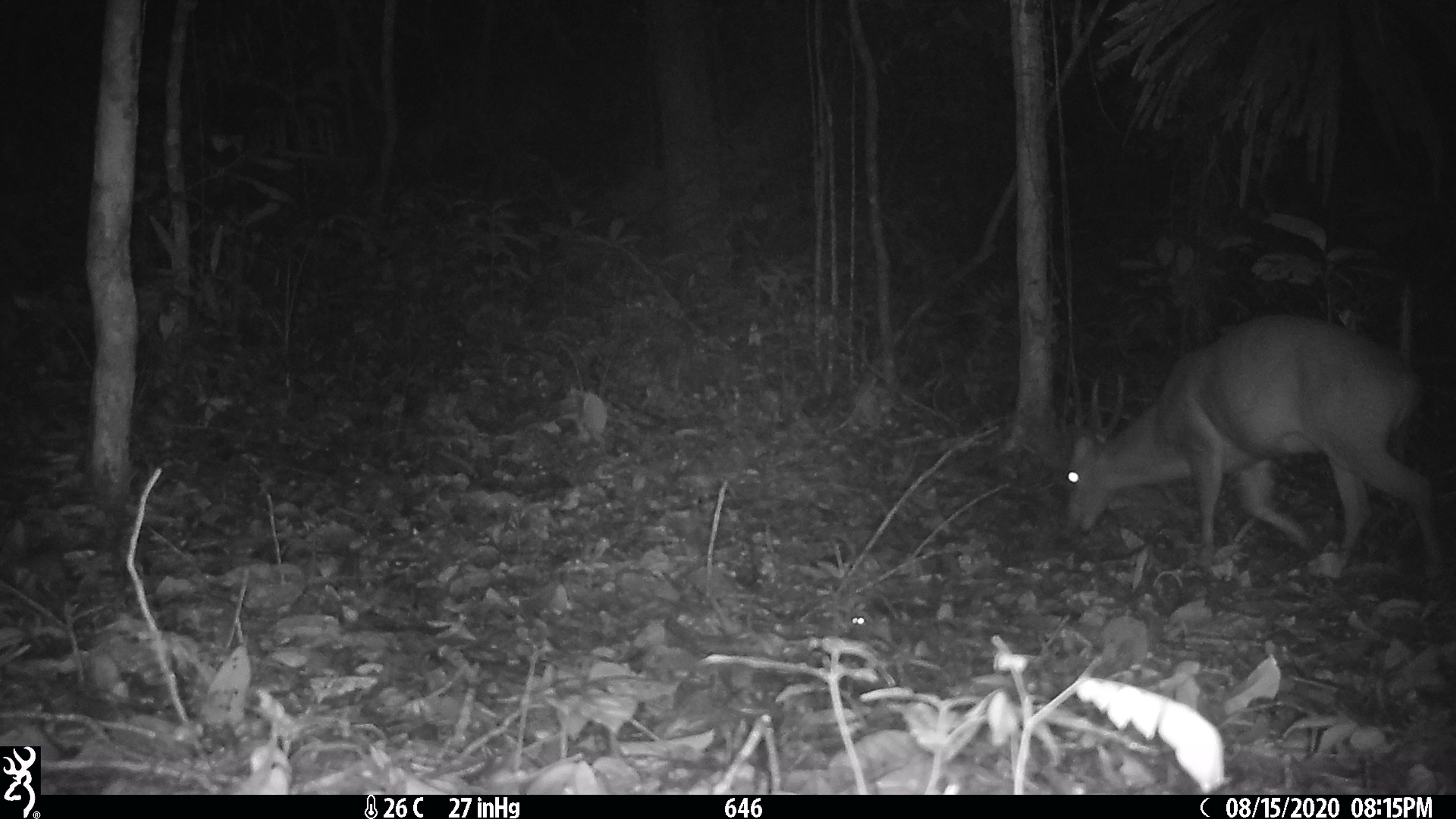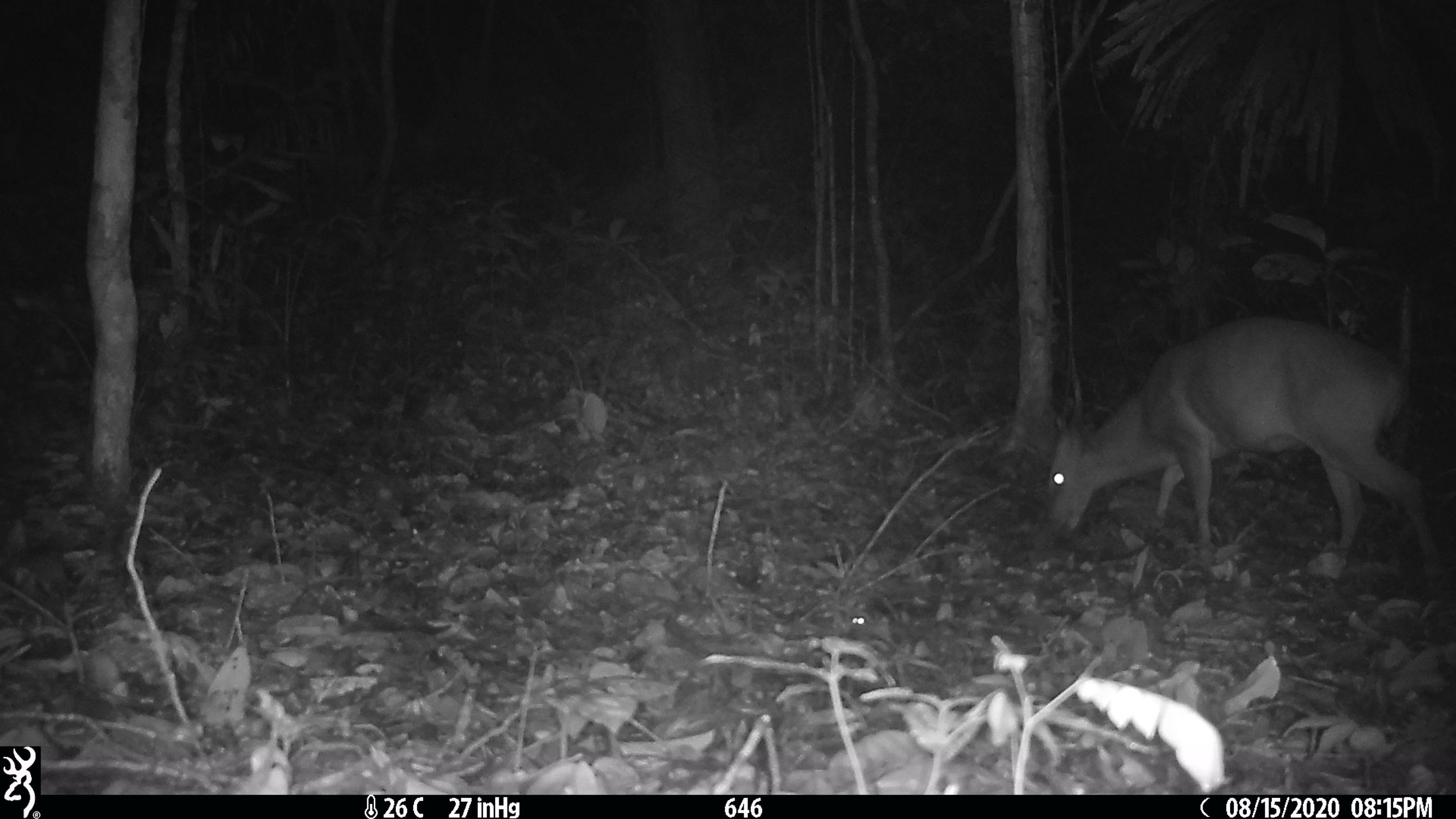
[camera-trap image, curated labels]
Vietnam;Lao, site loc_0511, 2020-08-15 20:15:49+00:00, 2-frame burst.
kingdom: Animalia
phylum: Chordata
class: Mammalia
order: Artiodactyla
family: Cervidae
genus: Muntiacus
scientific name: Muntiacus vuquangensis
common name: large-antlered muntjac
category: large antlered muntjac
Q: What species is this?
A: Large antlered muntjac (large-antlered muntjac) (Muntiacus vuquangensis).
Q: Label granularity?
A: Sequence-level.